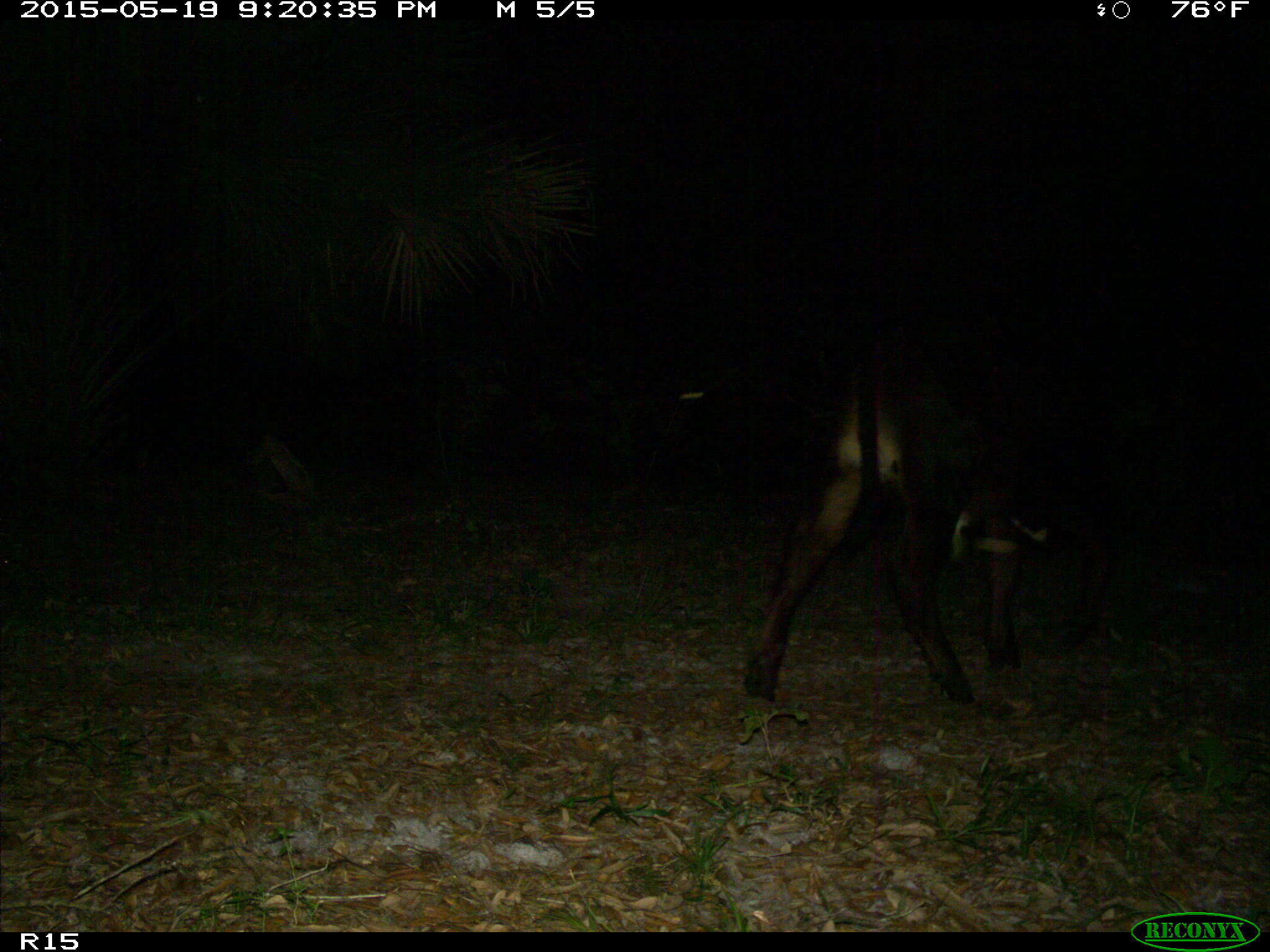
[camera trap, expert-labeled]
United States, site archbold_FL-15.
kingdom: Animalia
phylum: Chordata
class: Mammalia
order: Artiodactyla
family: Bovidae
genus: Bos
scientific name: Bos taurus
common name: domestic cow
Bos taurus (domestic cow).